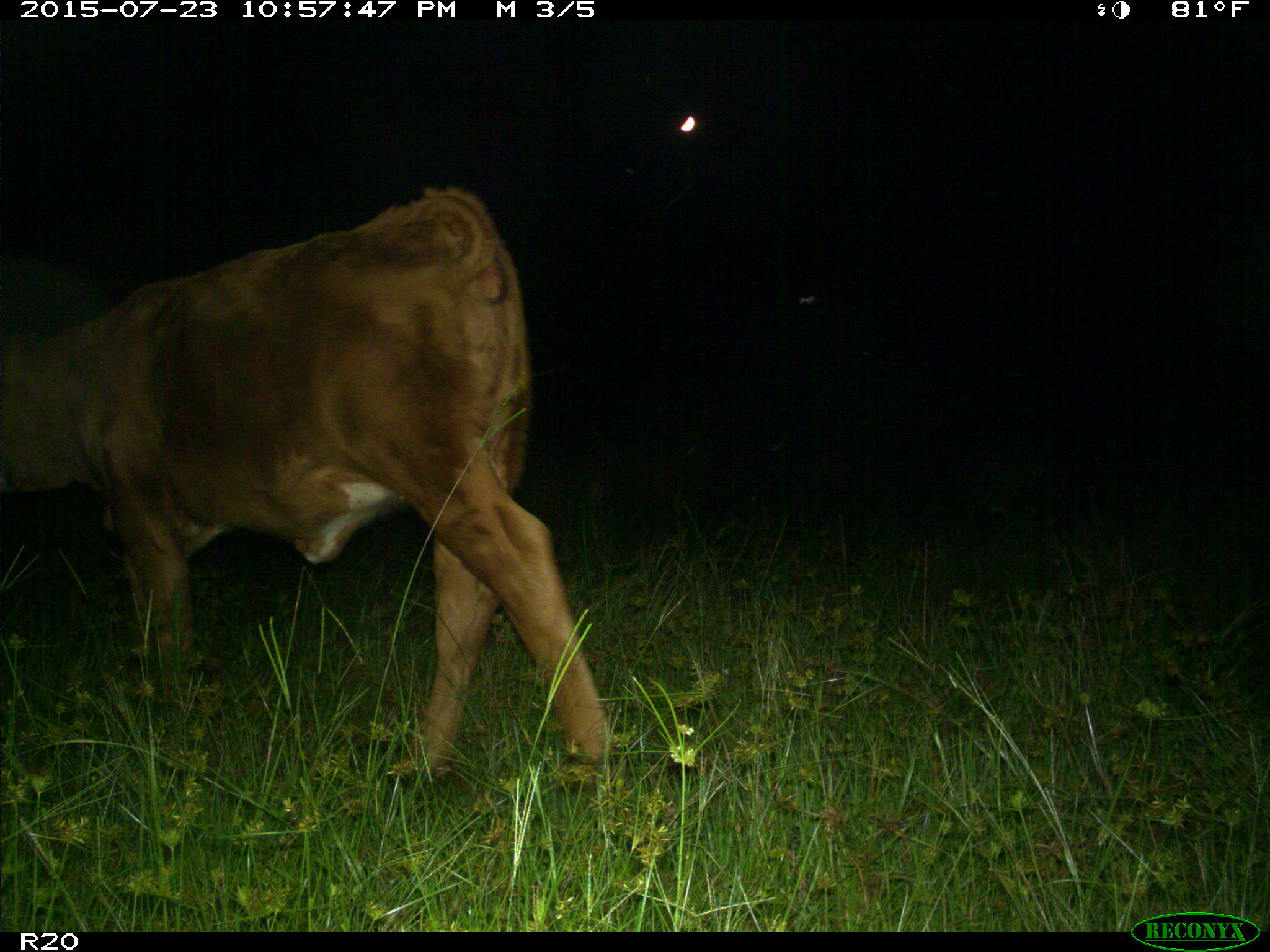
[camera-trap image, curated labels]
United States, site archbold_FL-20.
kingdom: Animalia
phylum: Chordata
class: Mammalia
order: Artiodactyla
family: Bovidae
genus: Bos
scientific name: Bos taurus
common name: domestic cow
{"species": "Bos taurus (domestic cow)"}